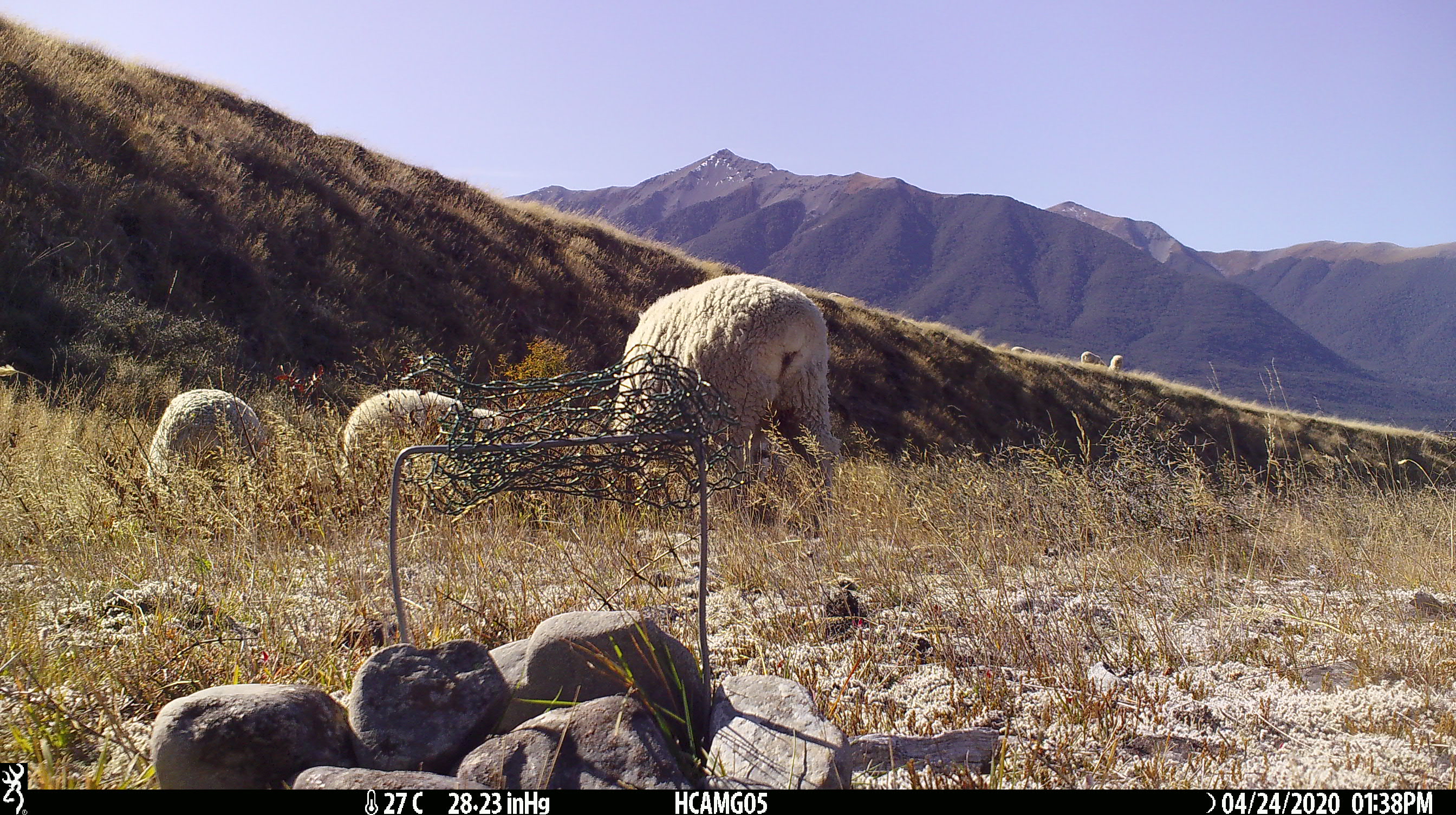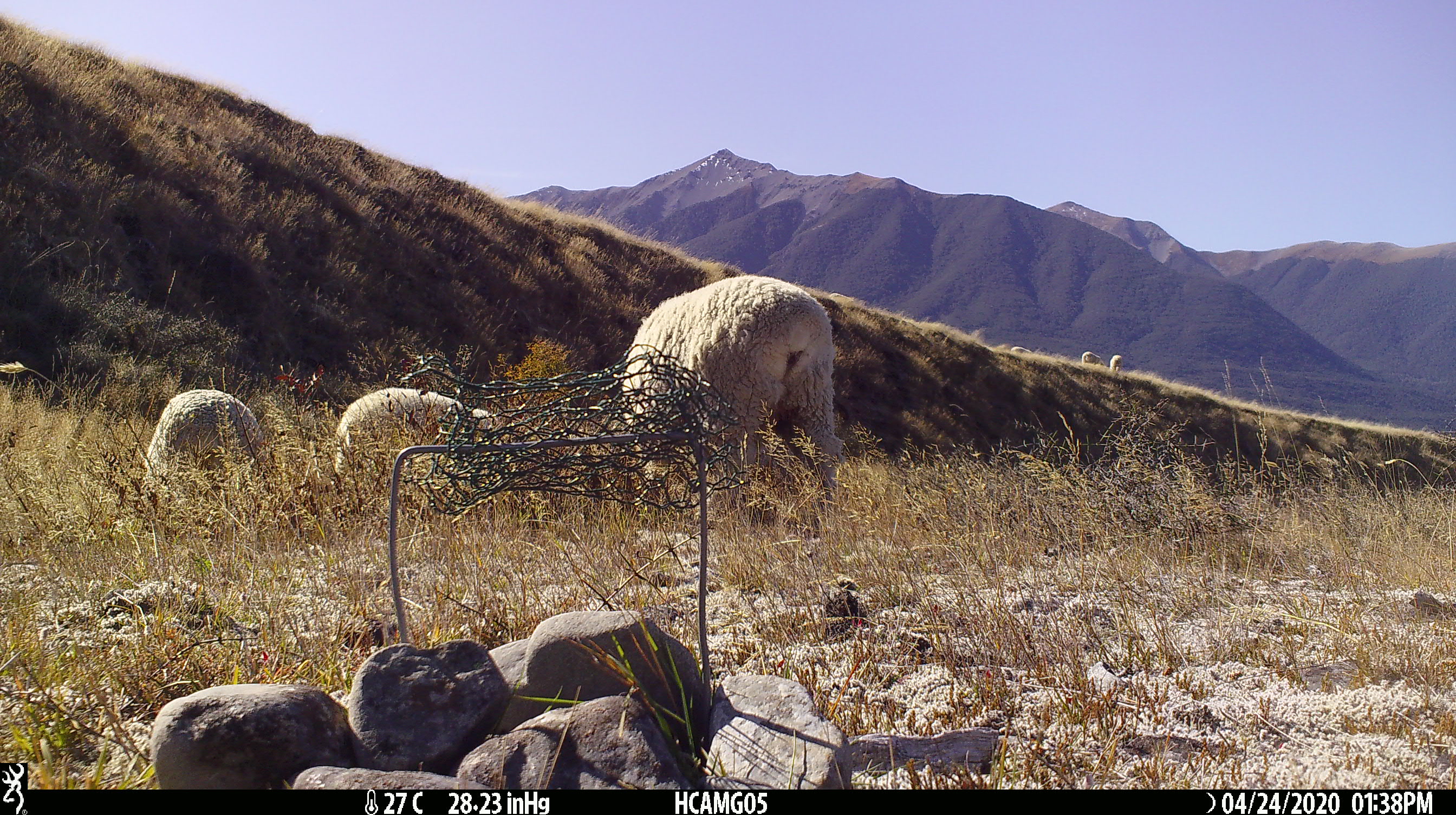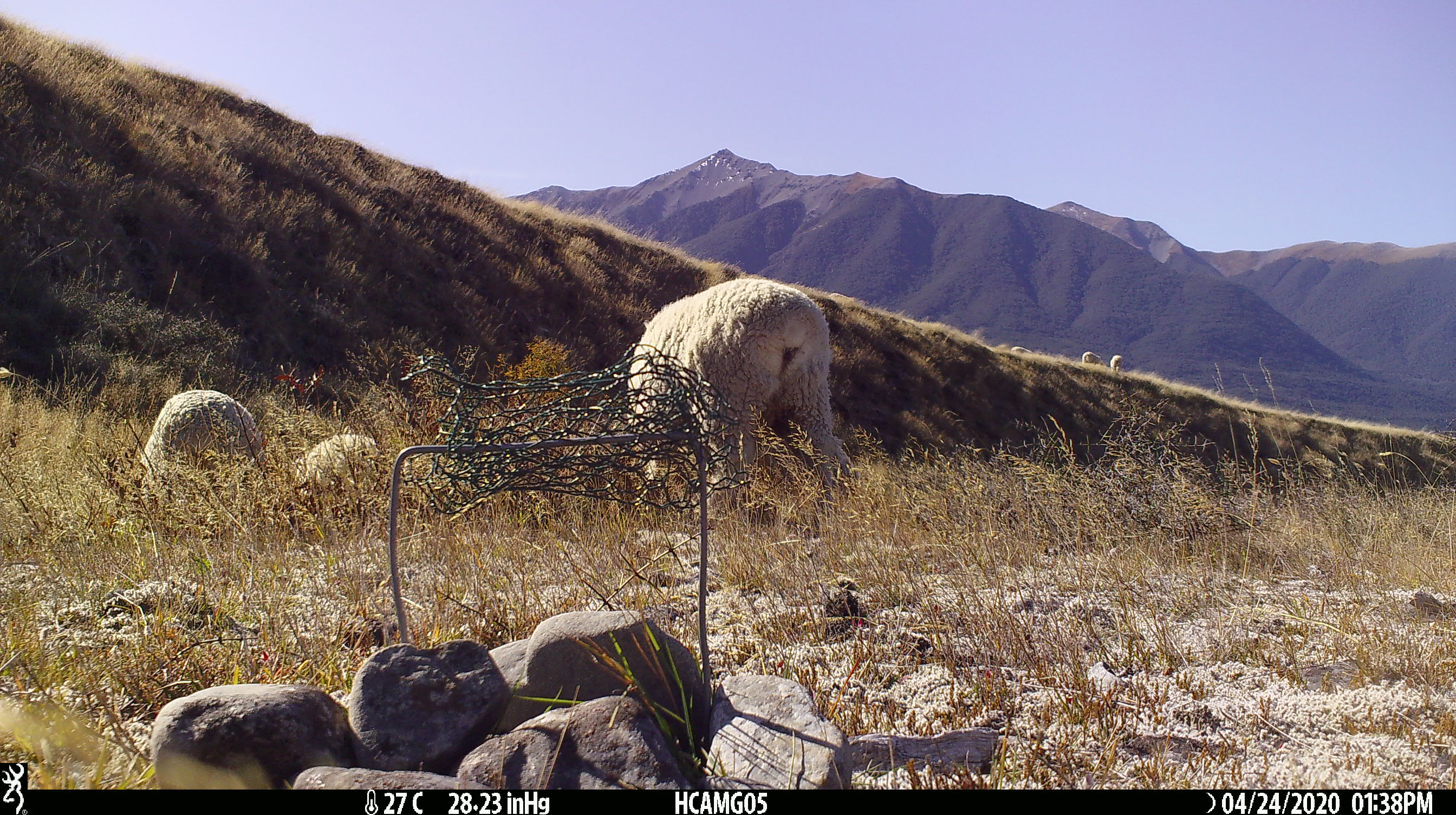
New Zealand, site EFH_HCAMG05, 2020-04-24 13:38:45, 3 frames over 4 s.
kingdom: Animalia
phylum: Chordata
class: Mammalia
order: Artiodactyla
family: Bovidae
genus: Ovis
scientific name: Ovis aries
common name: domestic sheep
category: sheep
Sheep (domestic sheep) (Ovis aries).